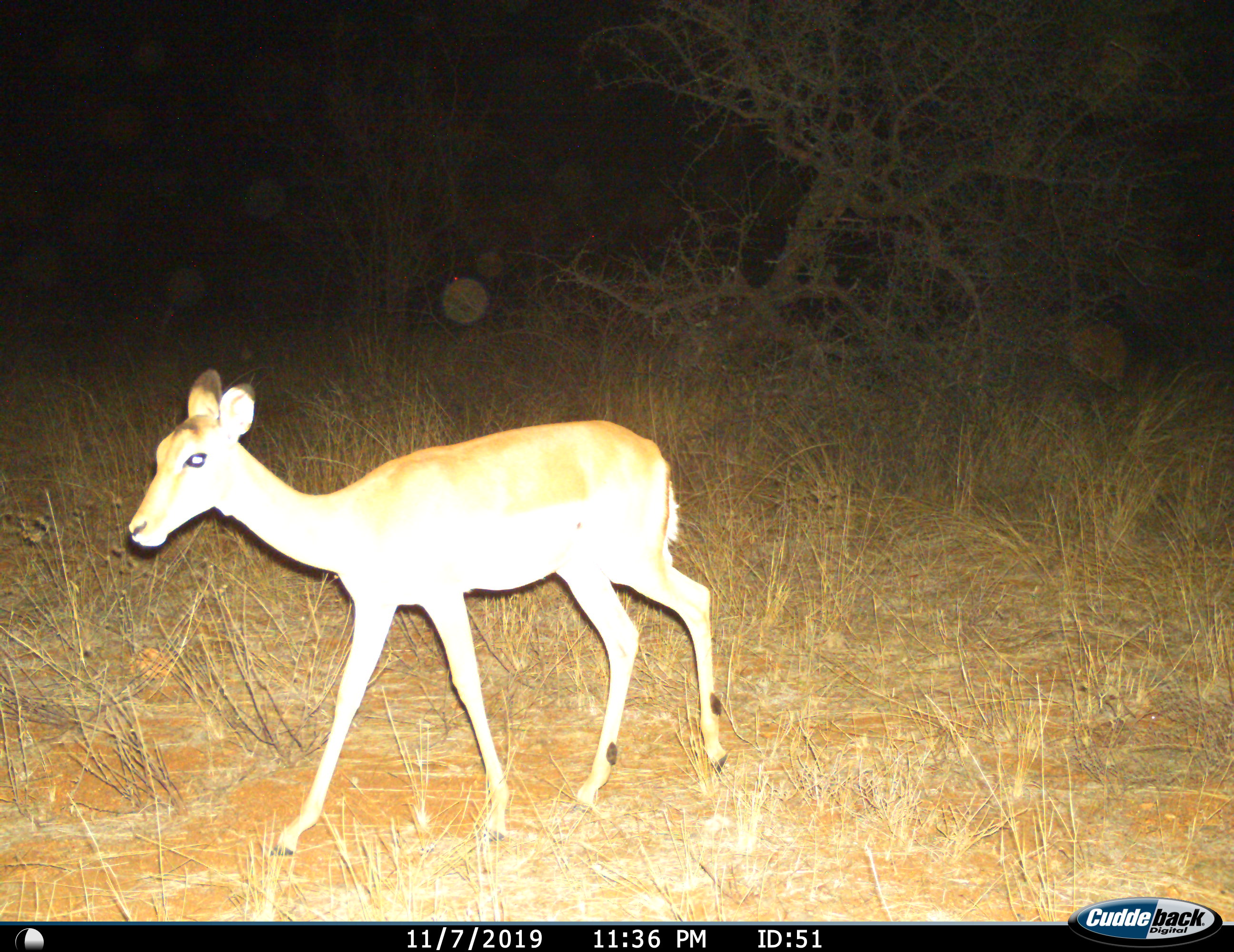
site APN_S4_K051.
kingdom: Animalia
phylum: Chordata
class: Mammalia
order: Artiodactyla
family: Bovidae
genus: Aepyceros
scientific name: Aepyceros melampus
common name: impala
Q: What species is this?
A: Impala (Aepyceros melampus).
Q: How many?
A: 1.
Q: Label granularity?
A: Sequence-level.